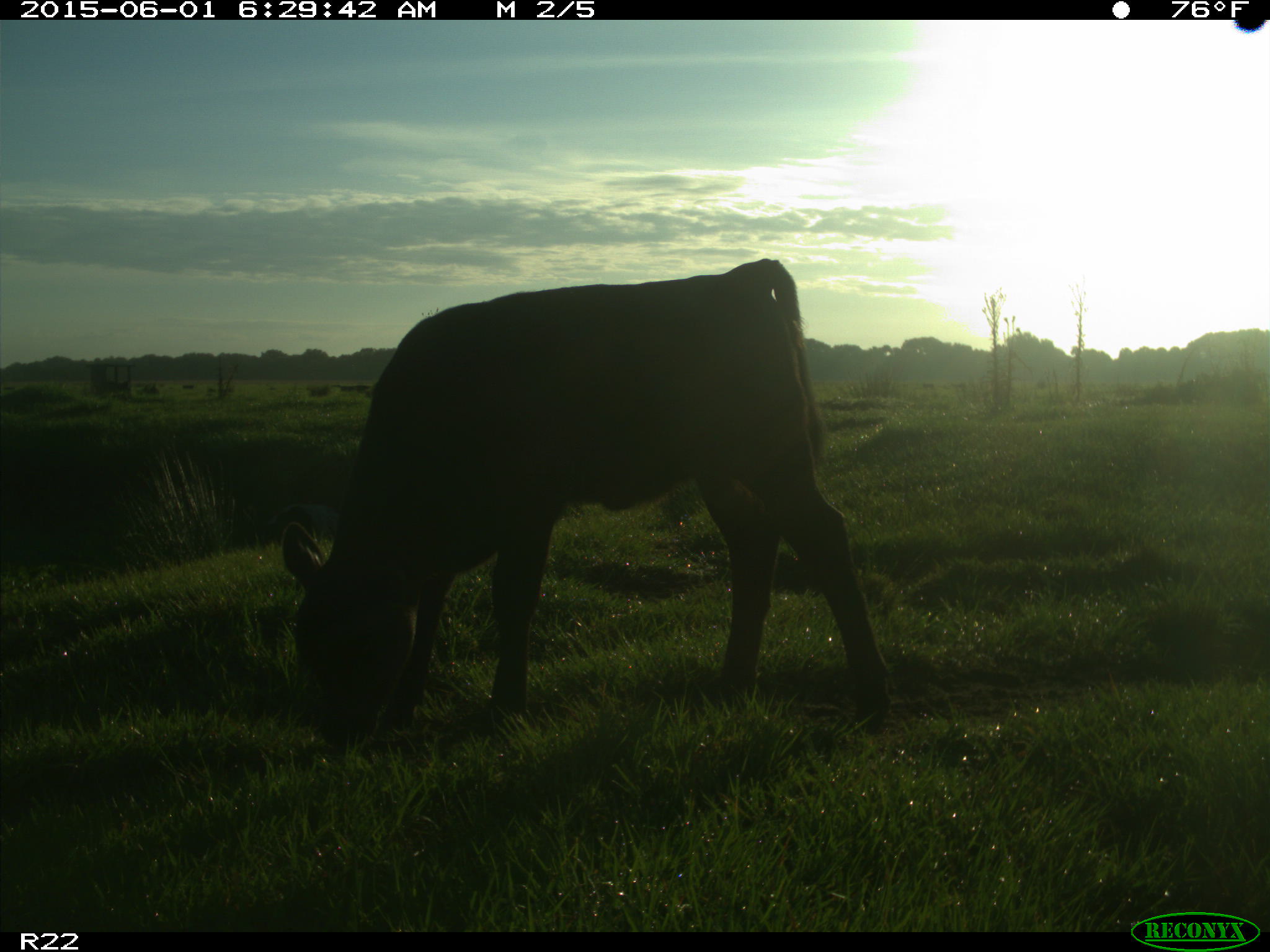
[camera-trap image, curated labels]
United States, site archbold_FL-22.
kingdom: Animalia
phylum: Chordata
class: Mammalia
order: Artiodactyla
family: Suidae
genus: Sus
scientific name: Sus scrofa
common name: wild boar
Sus scrofa (wild boar).